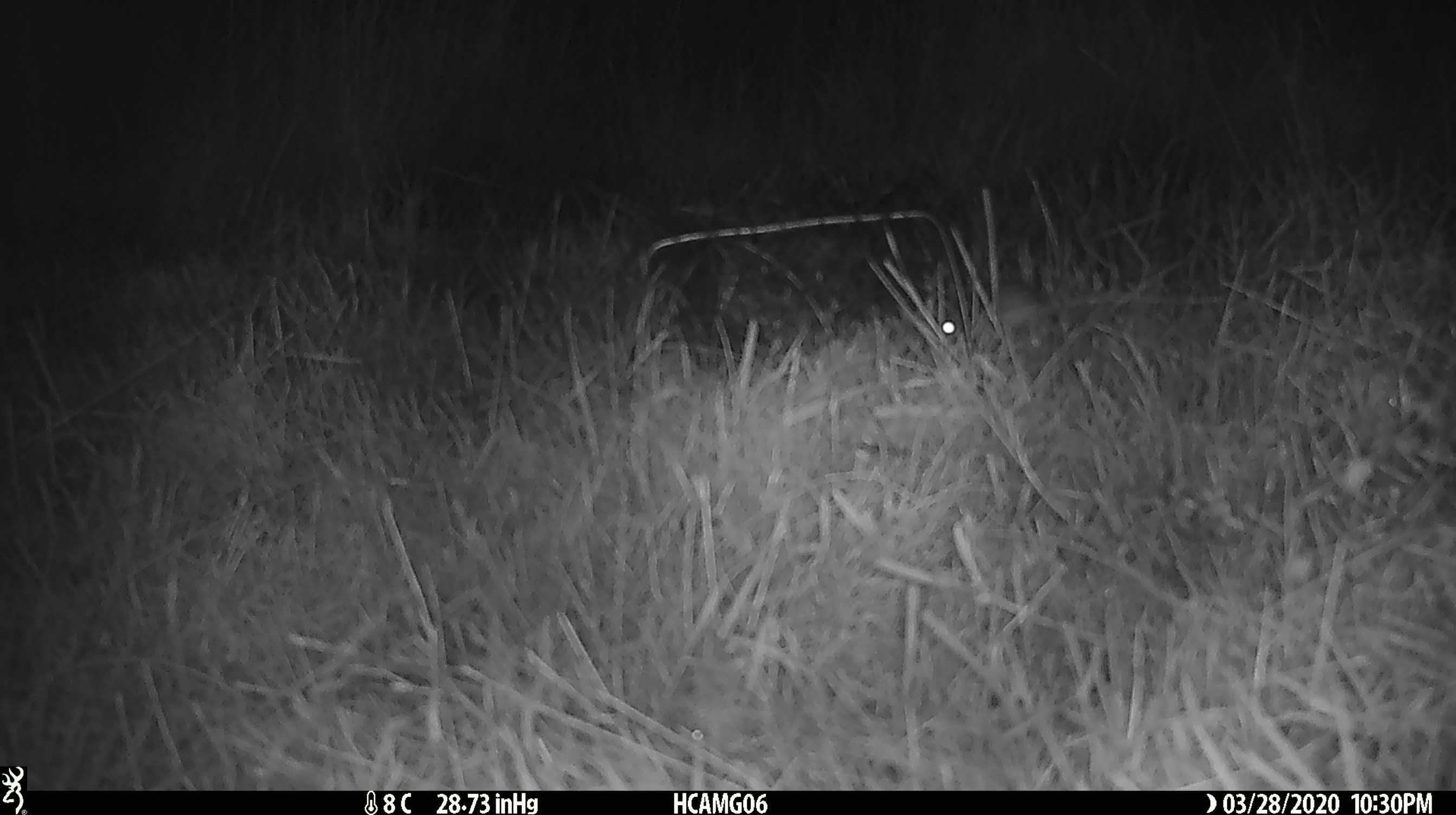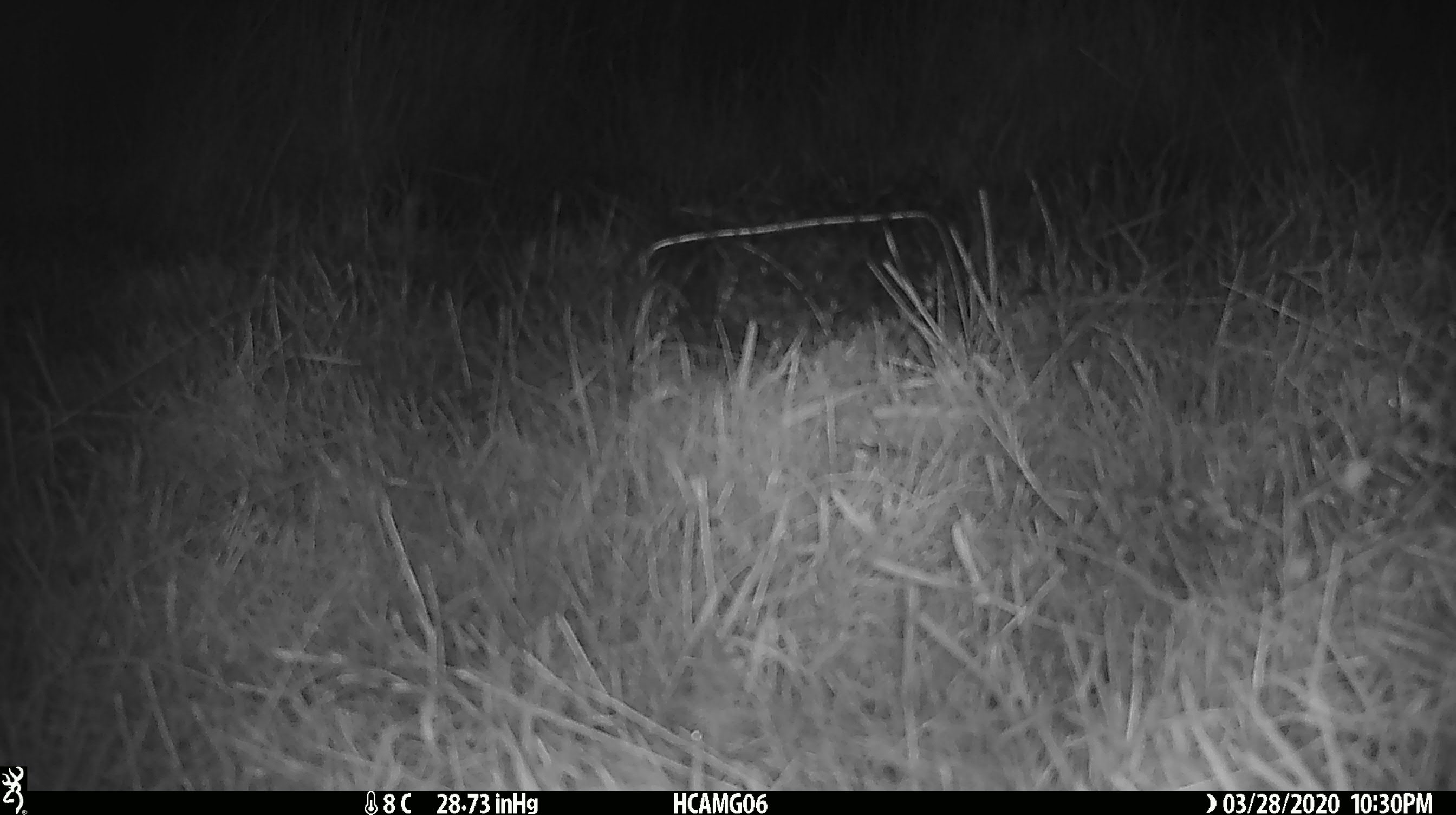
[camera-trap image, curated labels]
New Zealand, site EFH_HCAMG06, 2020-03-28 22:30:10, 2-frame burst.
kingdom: Animalia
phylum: Chordata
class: Mammalia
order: Rodentia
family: Muridae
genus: Mus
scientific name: Mus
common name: mouse